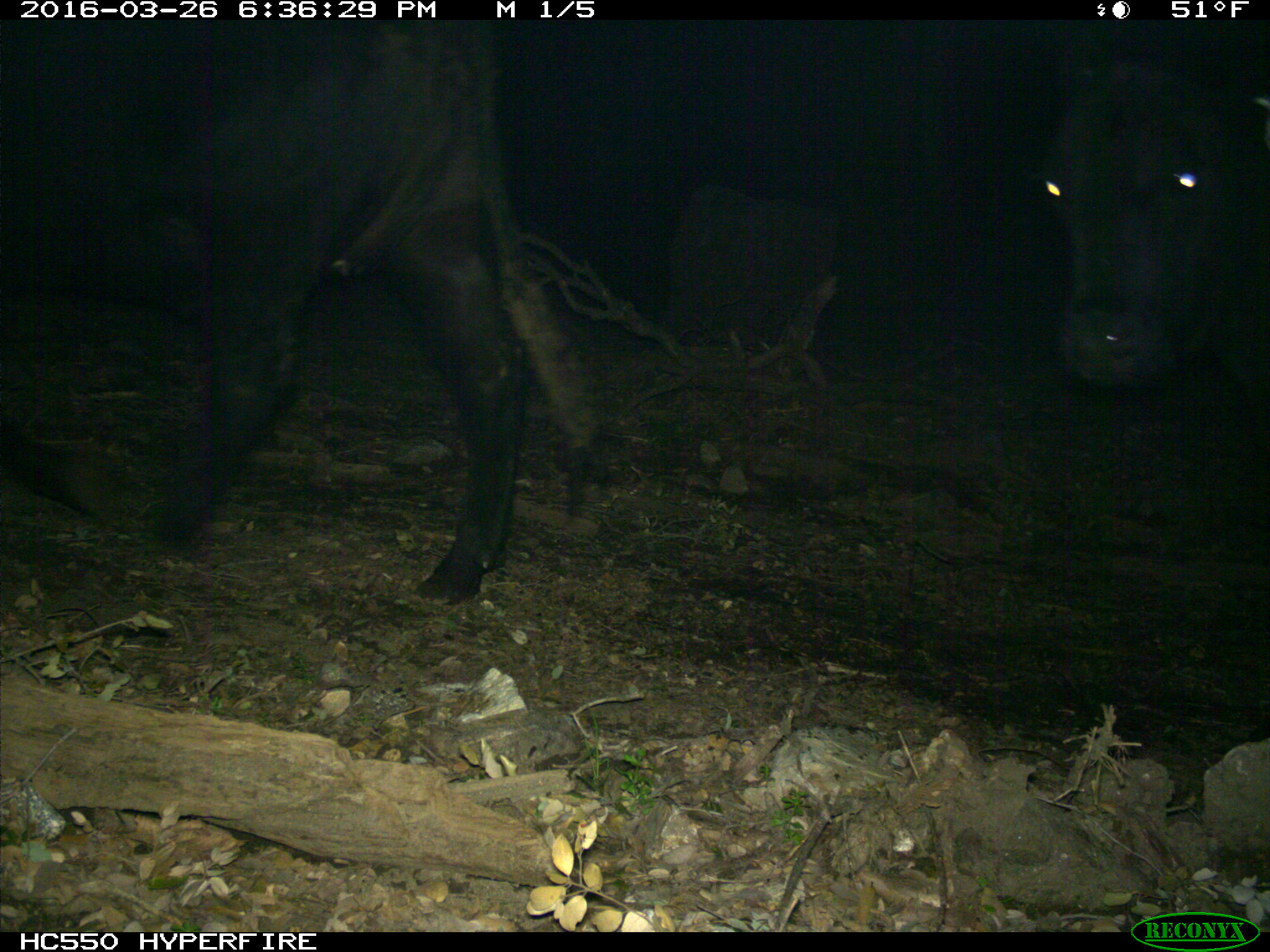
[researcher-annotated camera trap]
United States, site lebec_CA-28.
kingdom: Animalia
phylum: Chordata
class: Mammalia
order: Artiodactyla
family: Bovidae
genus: Bos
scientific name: Bos taurus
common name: domestic cow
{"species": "Bos taurus (domestic cow)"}